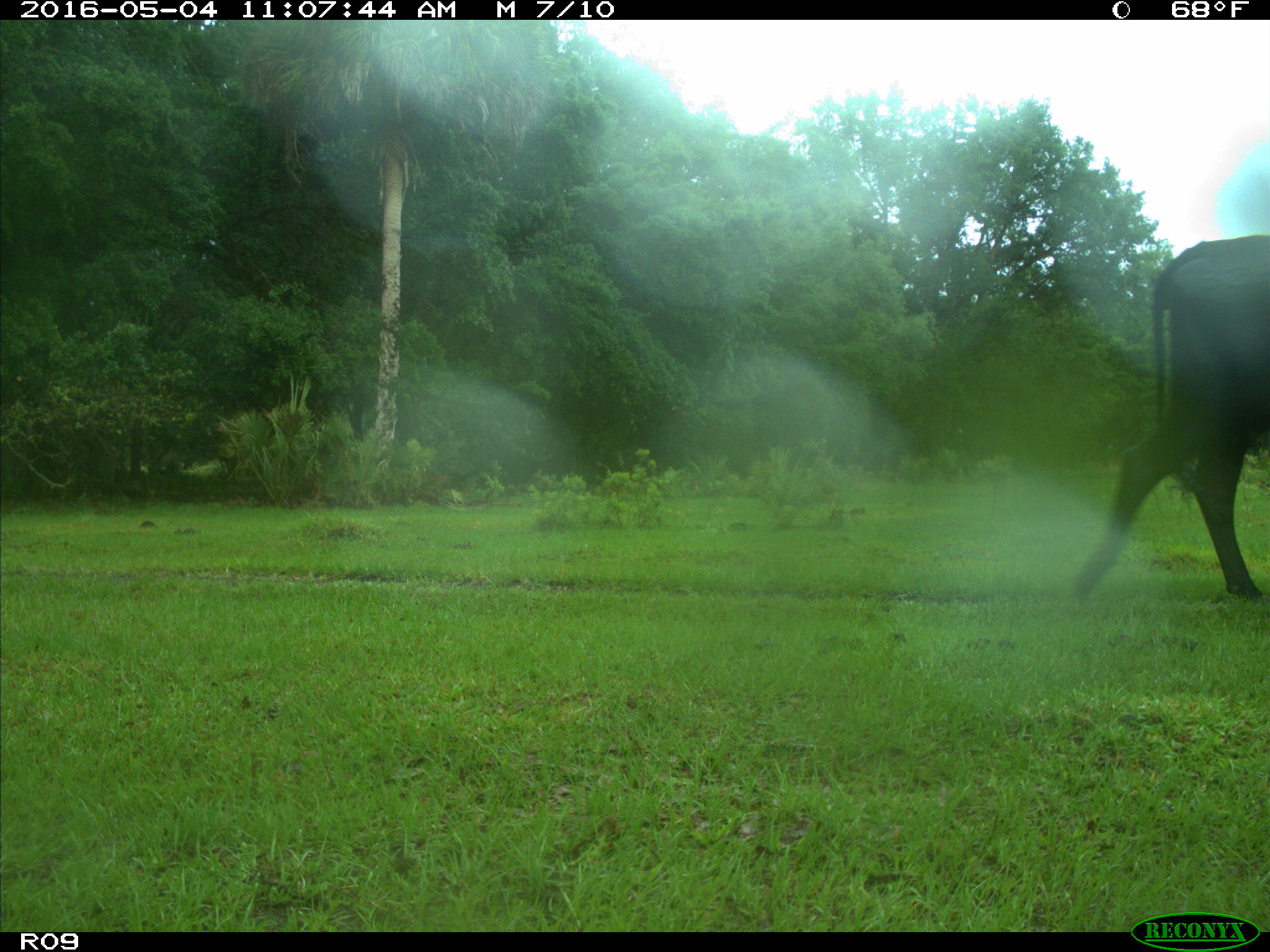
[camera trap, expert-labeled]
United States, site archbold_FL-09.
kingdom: Animalia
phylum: Chordata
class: Mammalia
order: Artiodactyla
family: Bovidae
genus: Bos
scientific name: Bos taurus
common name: domestic cow